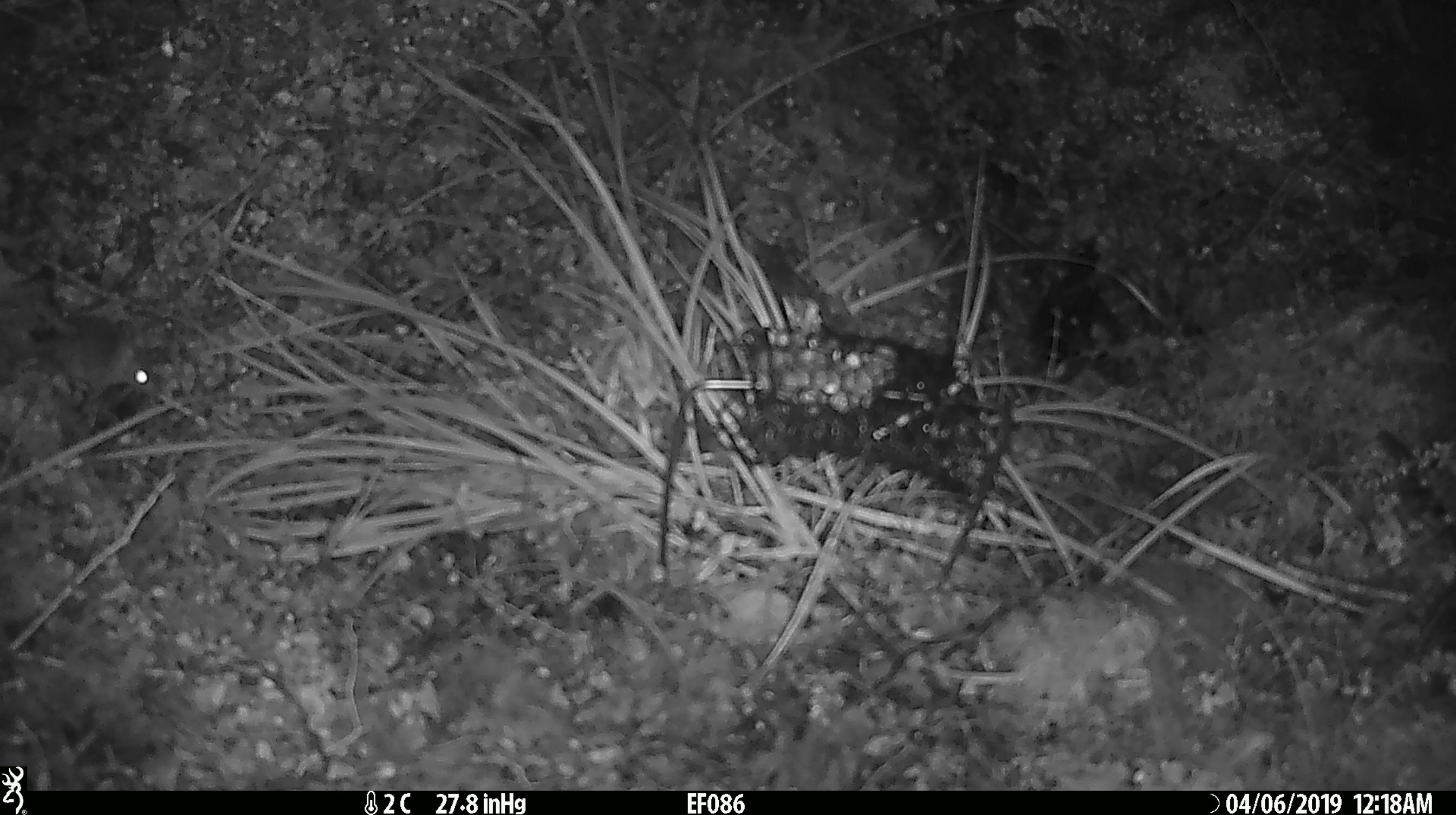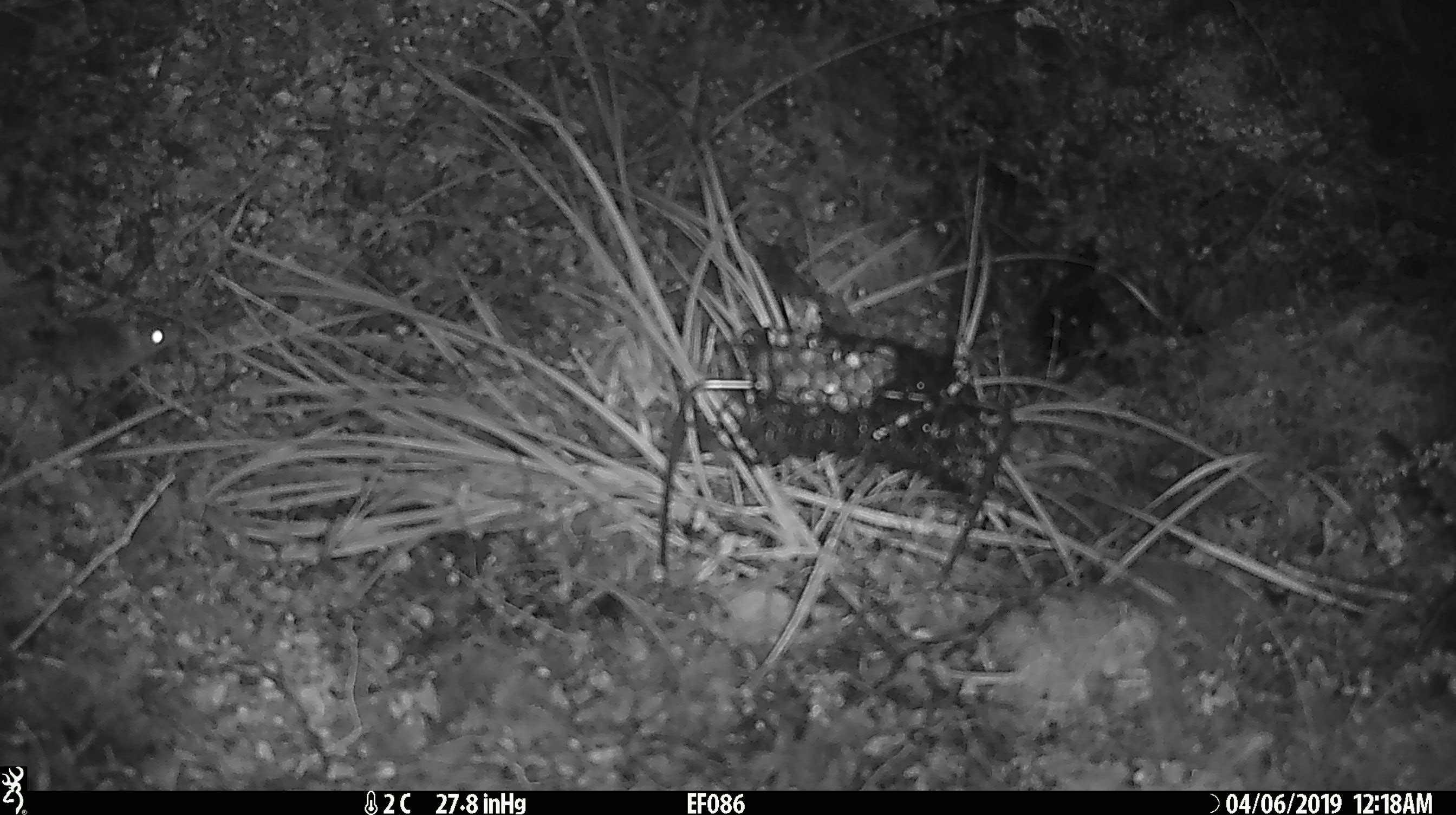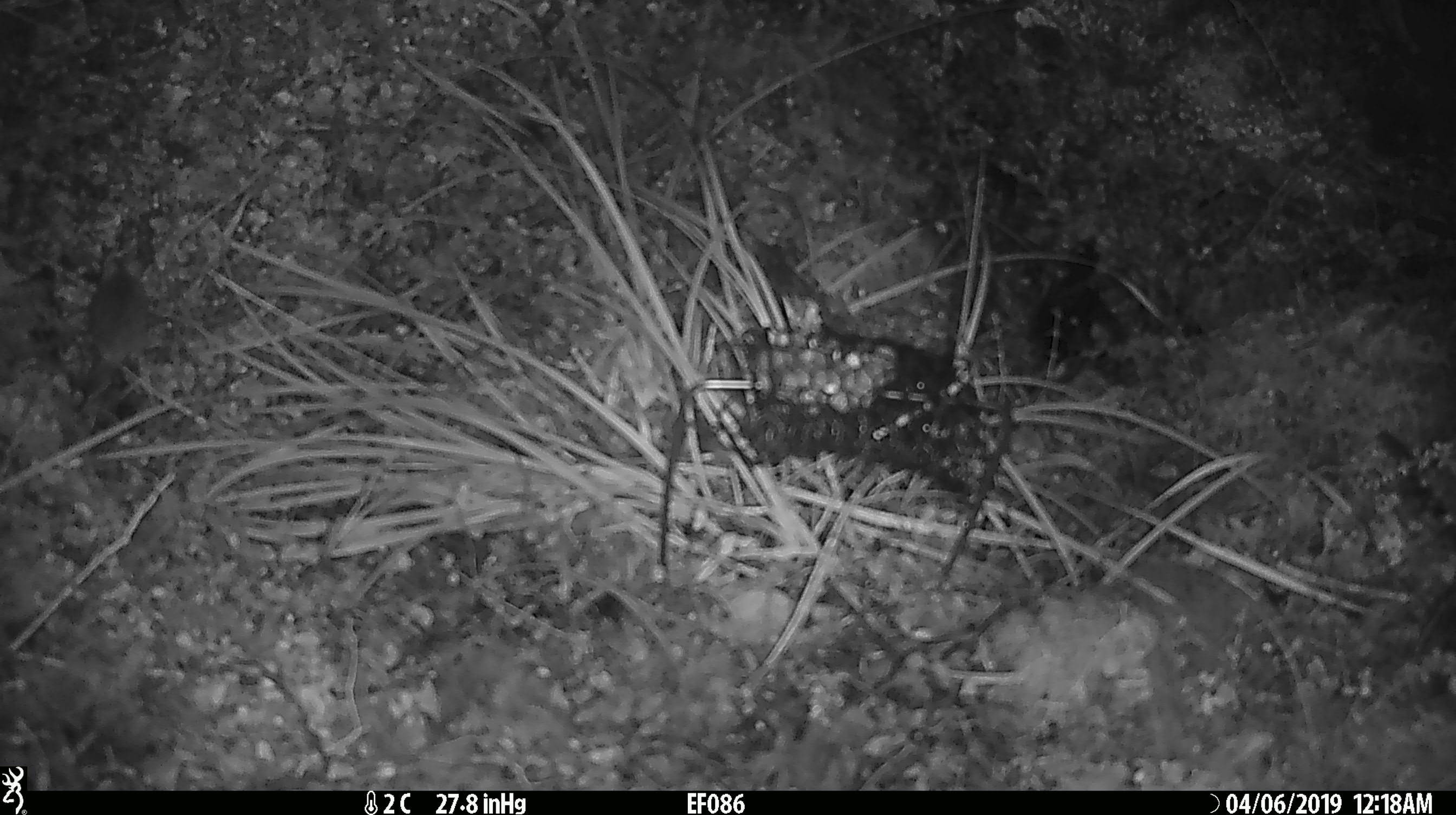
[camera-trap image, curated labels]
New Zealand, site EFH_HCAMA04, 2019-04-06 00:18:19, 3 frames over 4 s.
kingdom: Animalia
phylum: Chordata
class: Mammalia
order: Rodentia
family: Muridae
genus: Mus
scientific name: Mus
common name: mouse